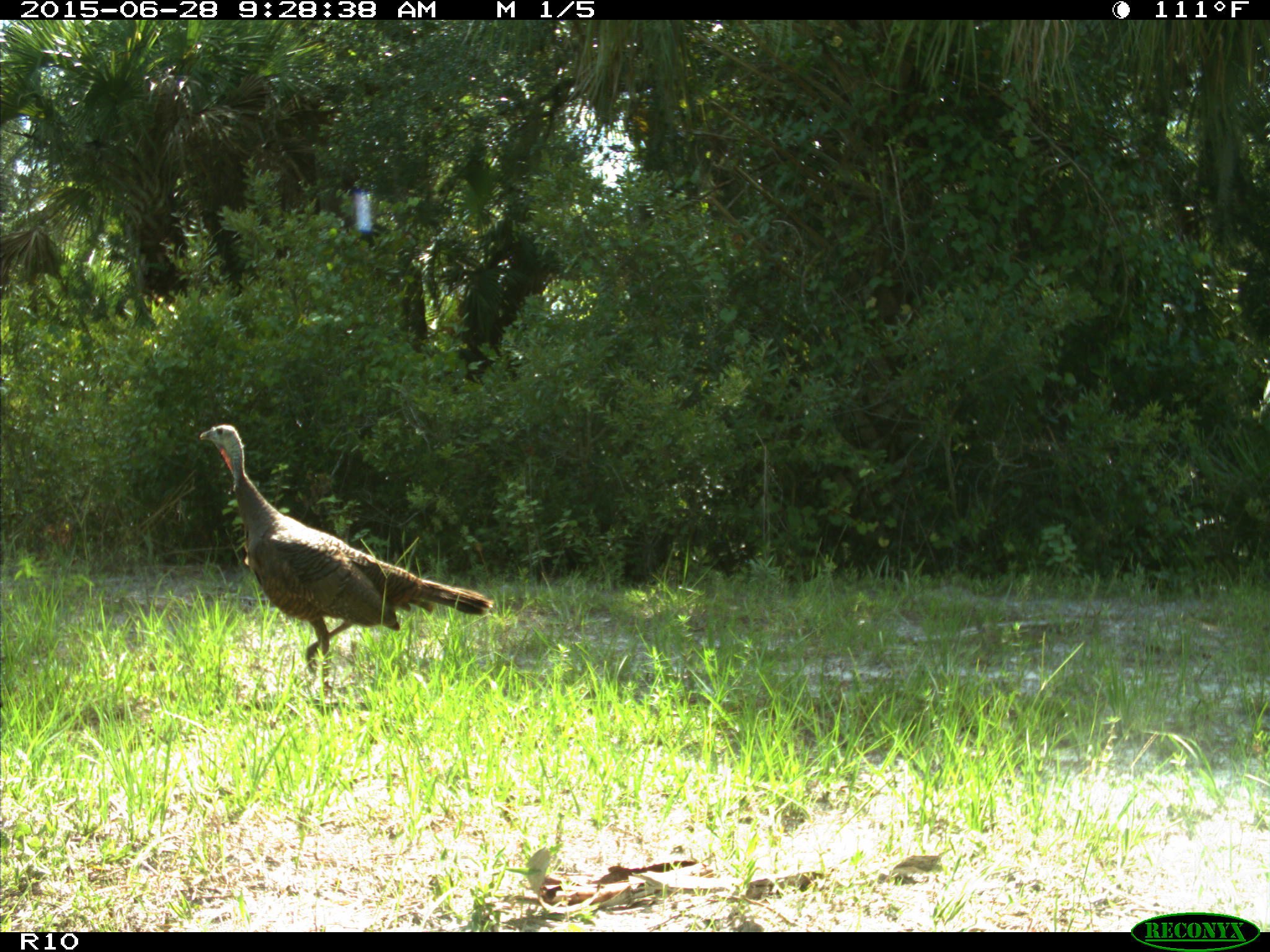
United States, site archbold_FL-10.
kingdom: Animalia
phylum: Chordata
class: Aves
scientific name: Aves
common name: birds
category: unidentified bird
Unidentified bird (birds) (Aves).